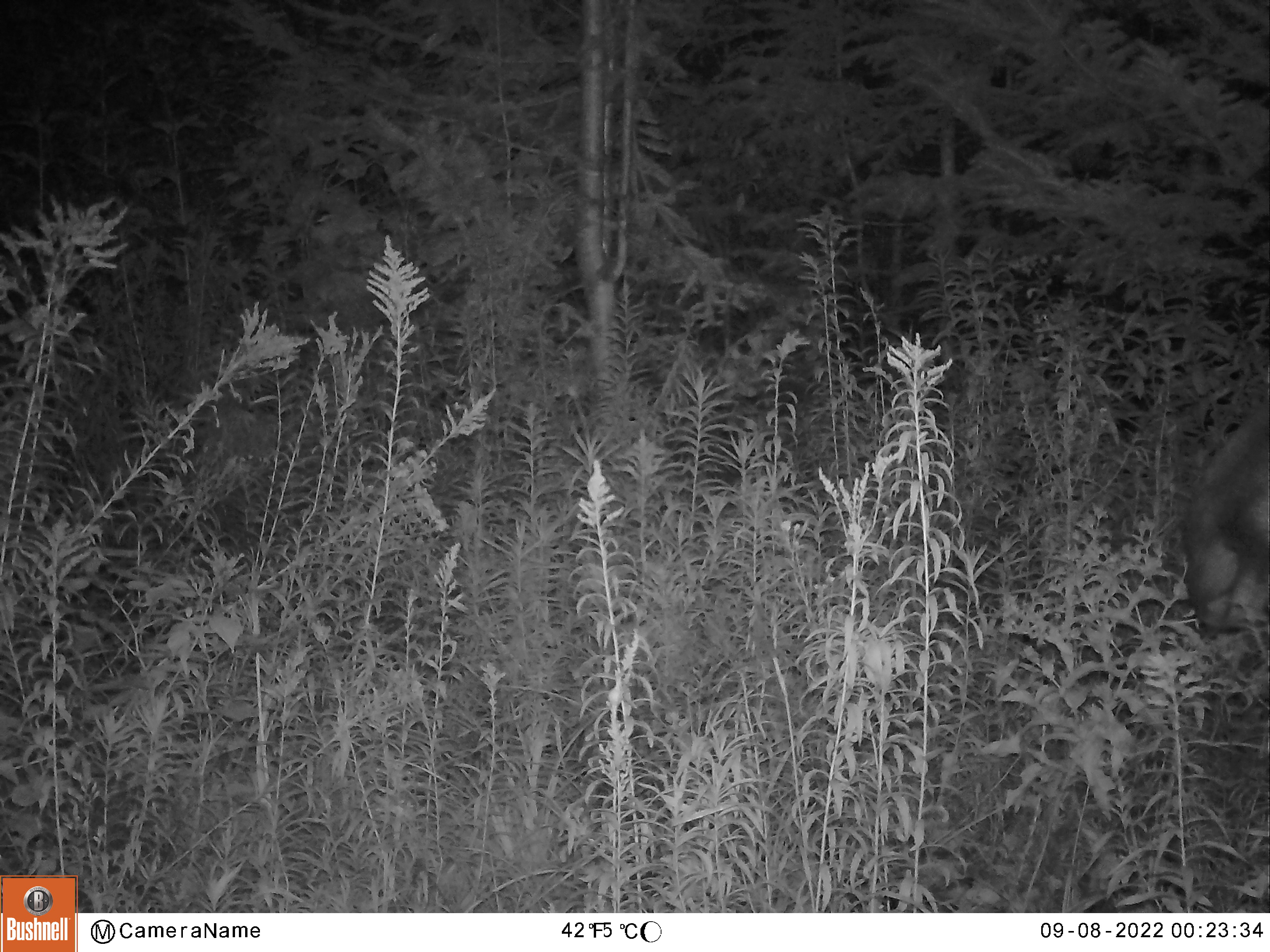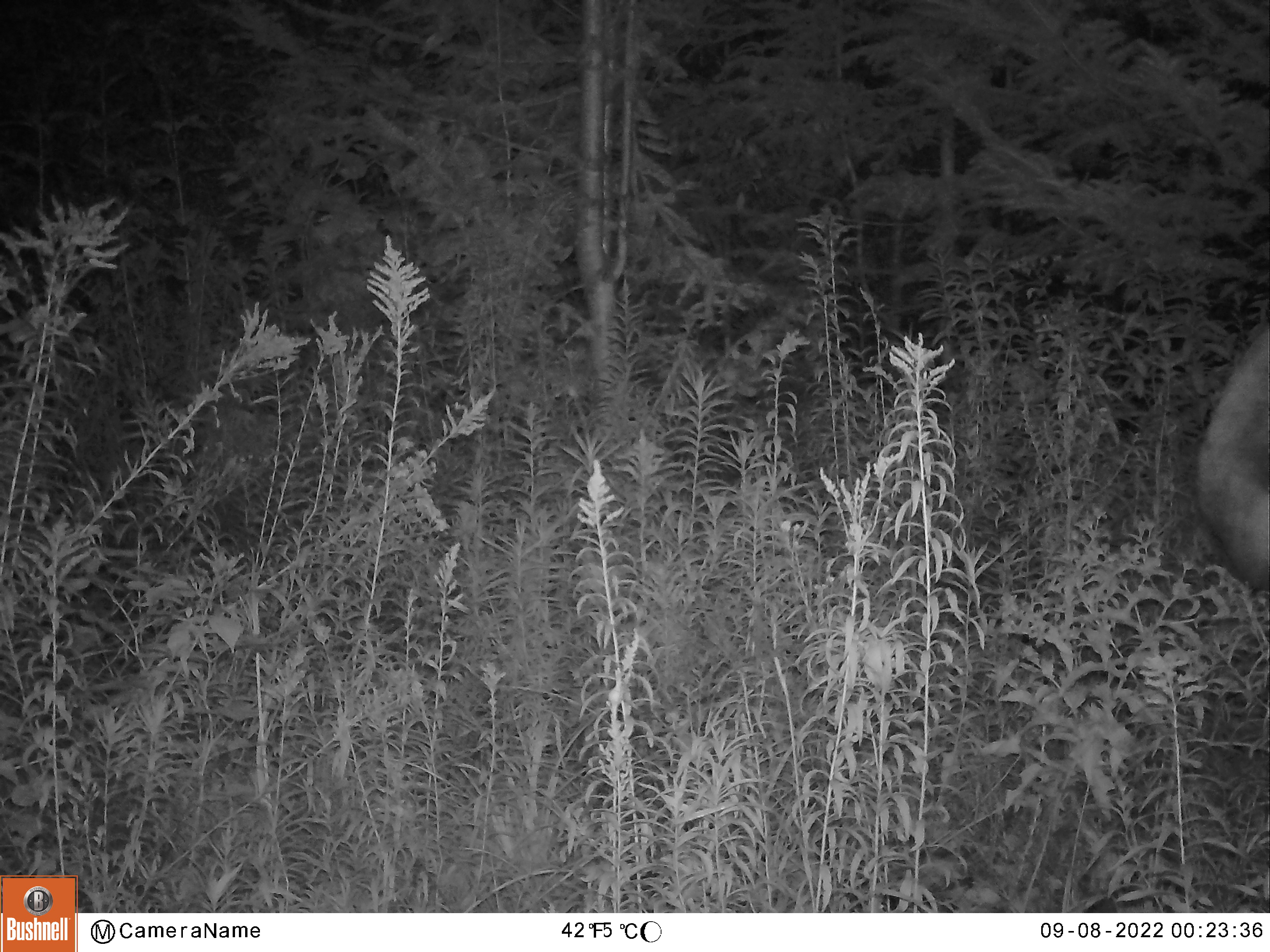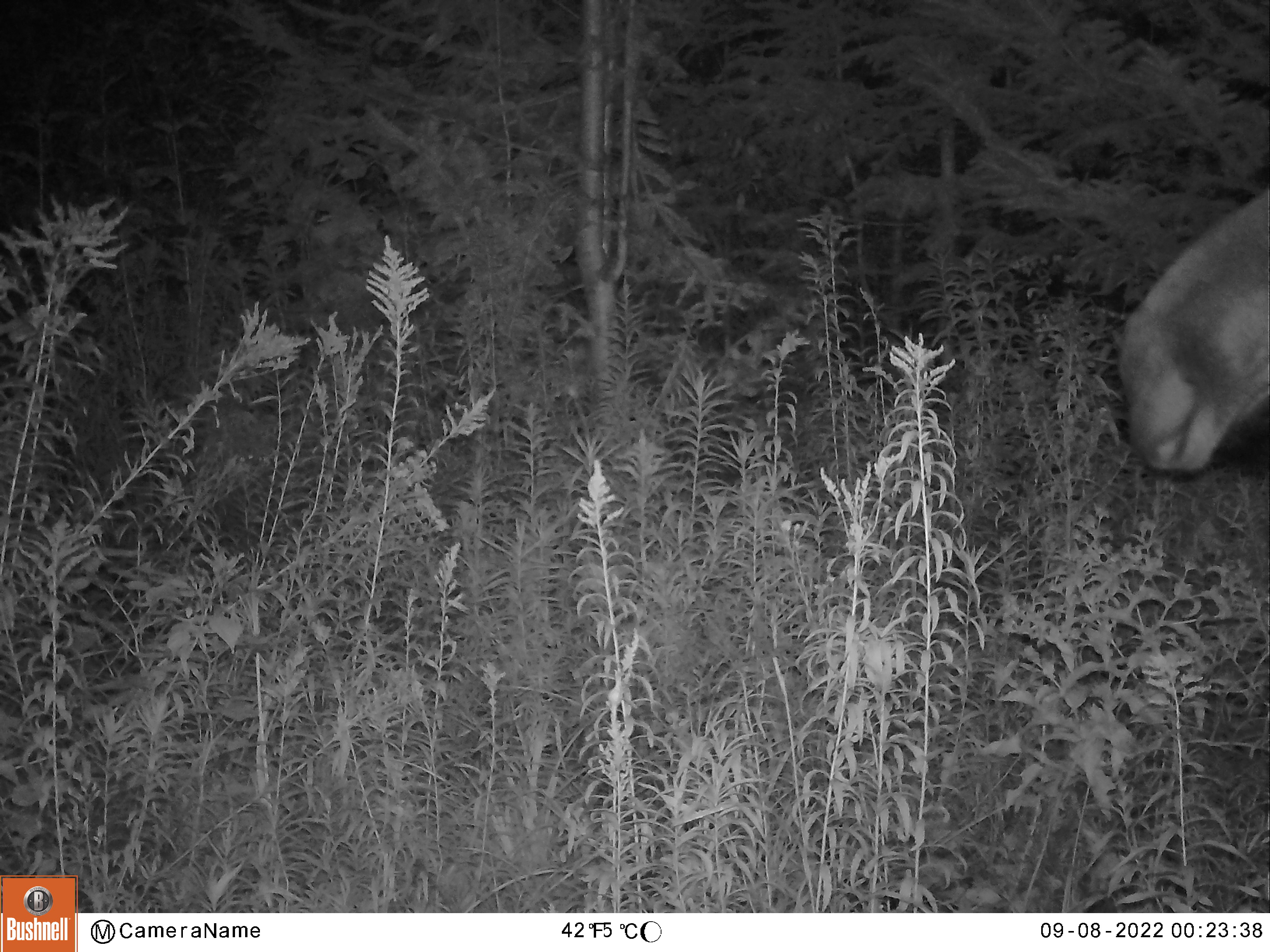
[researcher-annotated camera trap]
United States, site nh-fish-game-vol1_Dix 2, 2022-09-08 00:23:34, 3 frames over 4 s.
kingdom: Animalia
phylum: Chordata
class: Mammalia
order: Artiodactyla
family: Cervidae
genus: Alces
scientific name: Alces alces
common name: moose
Moose (Alces alces).